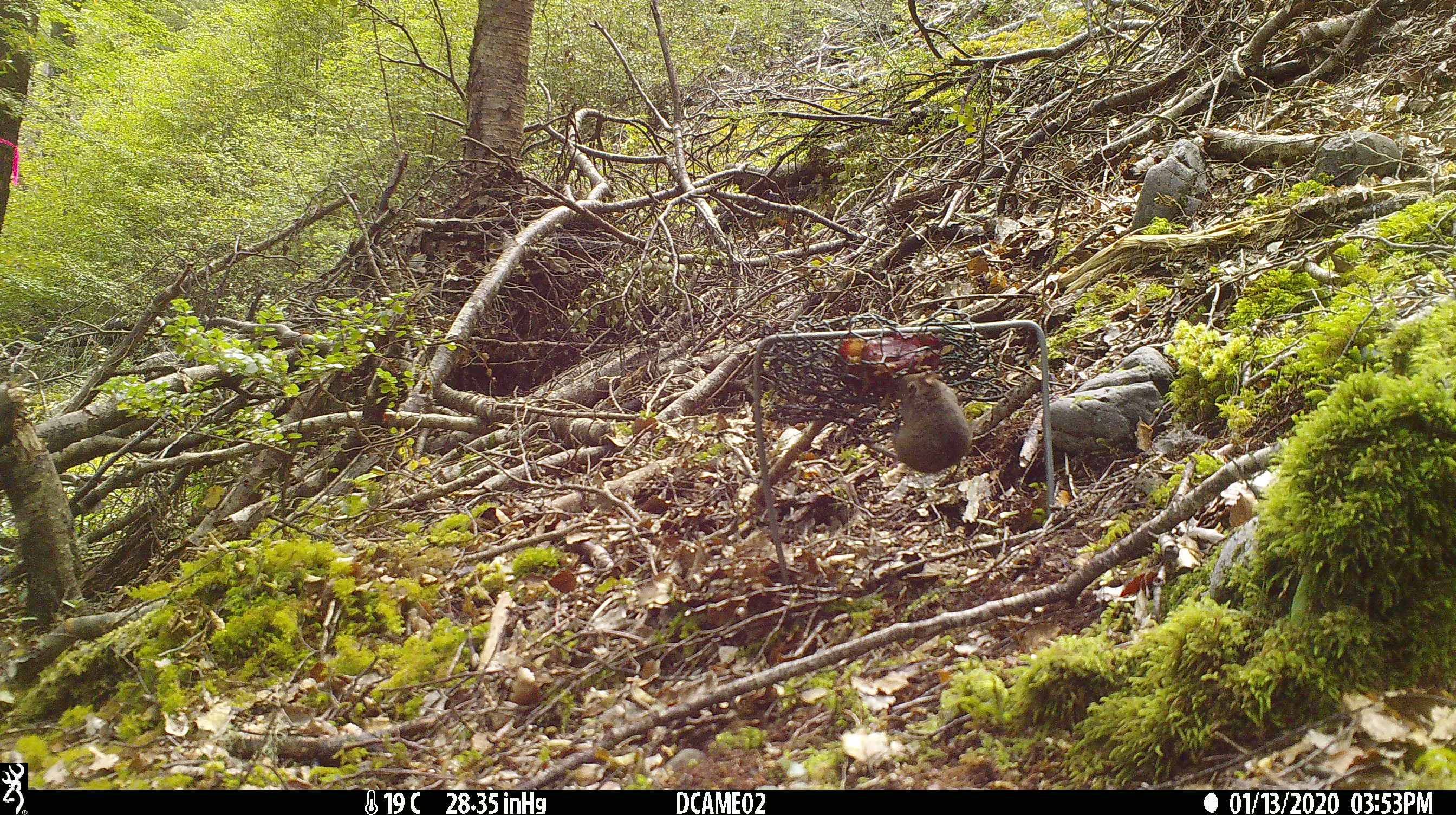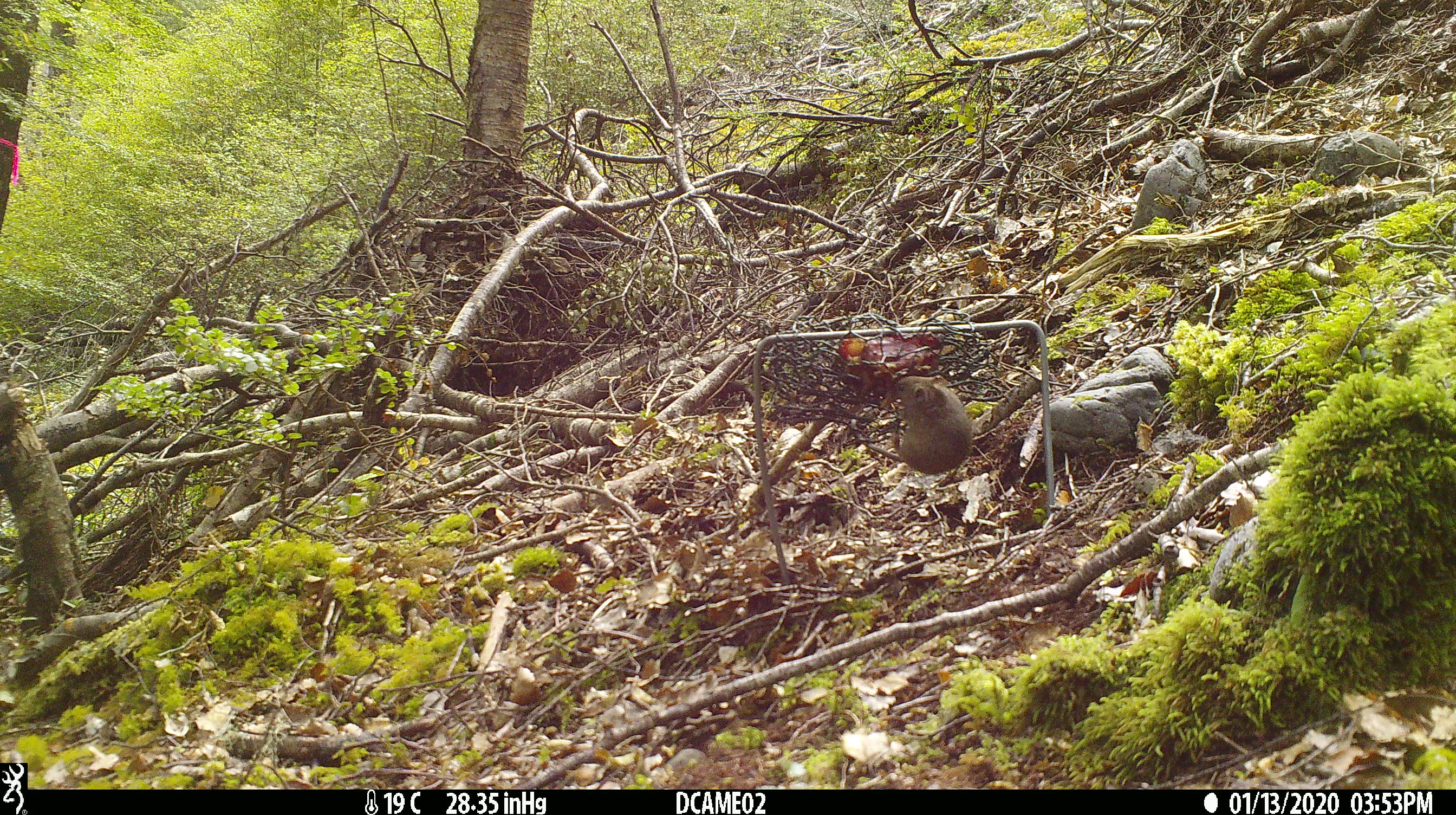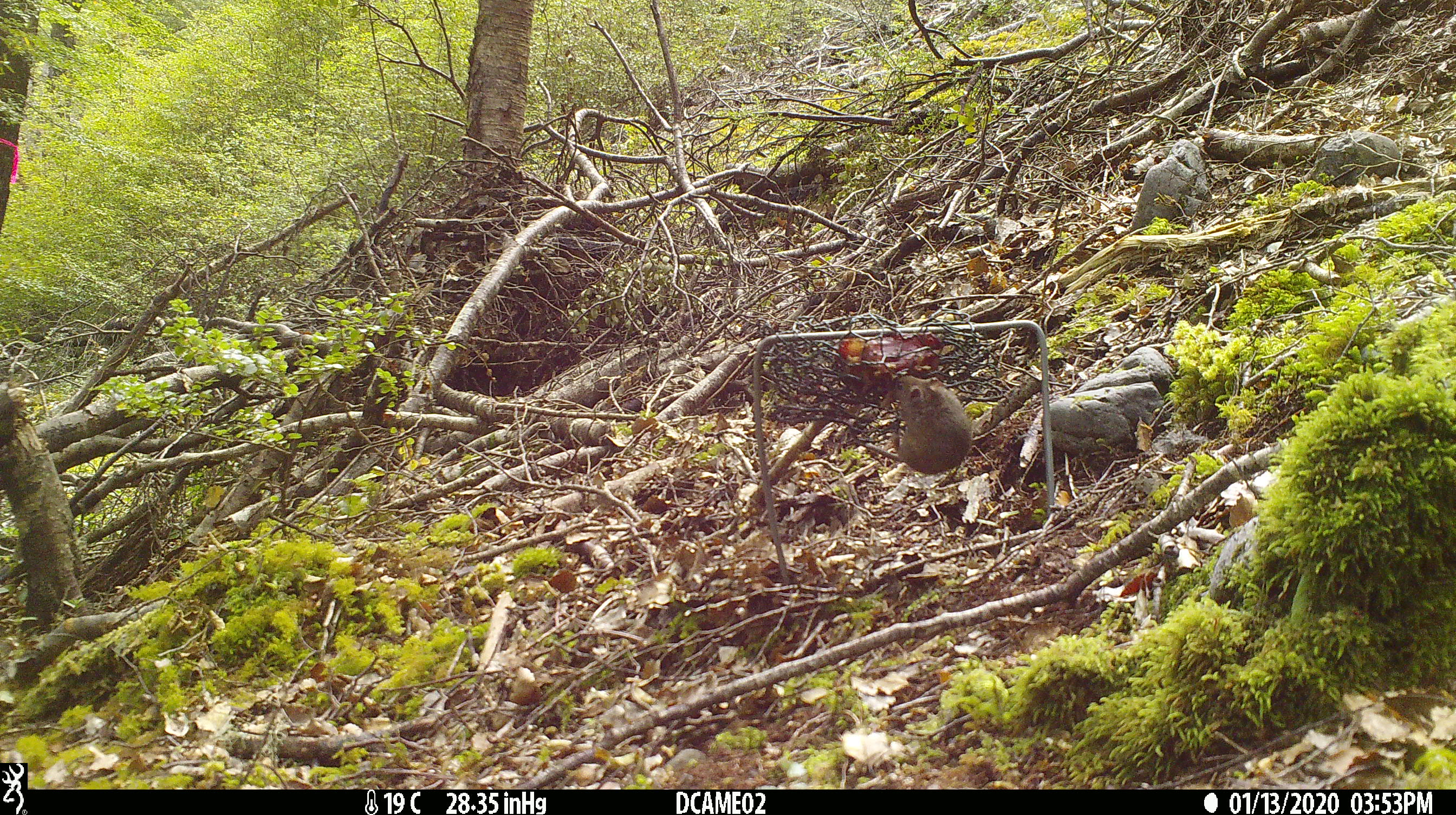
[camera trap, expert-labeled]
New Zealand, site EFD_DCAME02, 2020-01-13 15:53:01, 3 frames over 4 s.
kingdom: Animalia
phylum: Chordata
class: Mammalia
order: Rodentia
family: Muridae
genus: Mus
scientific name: Mus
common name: mouse